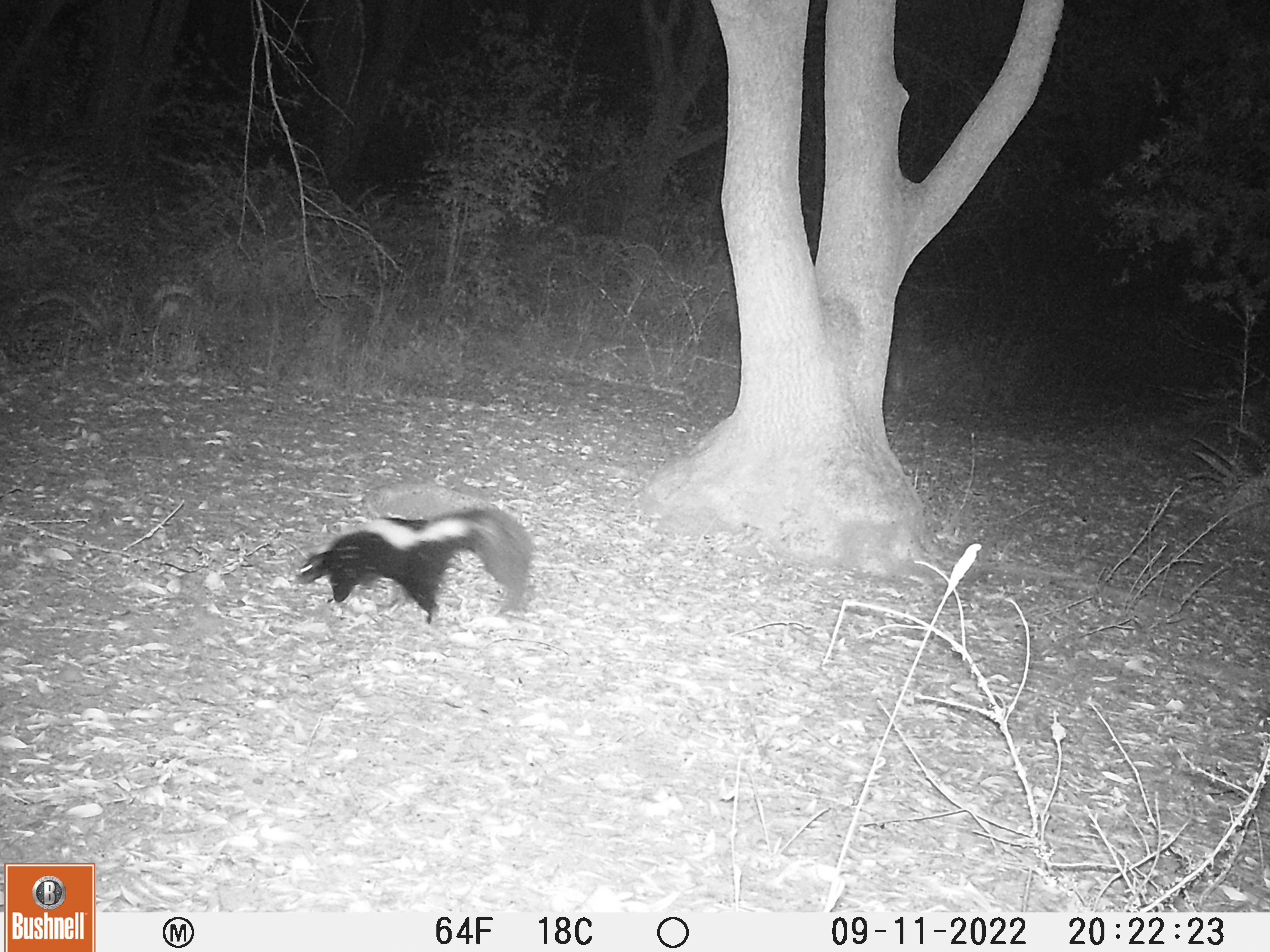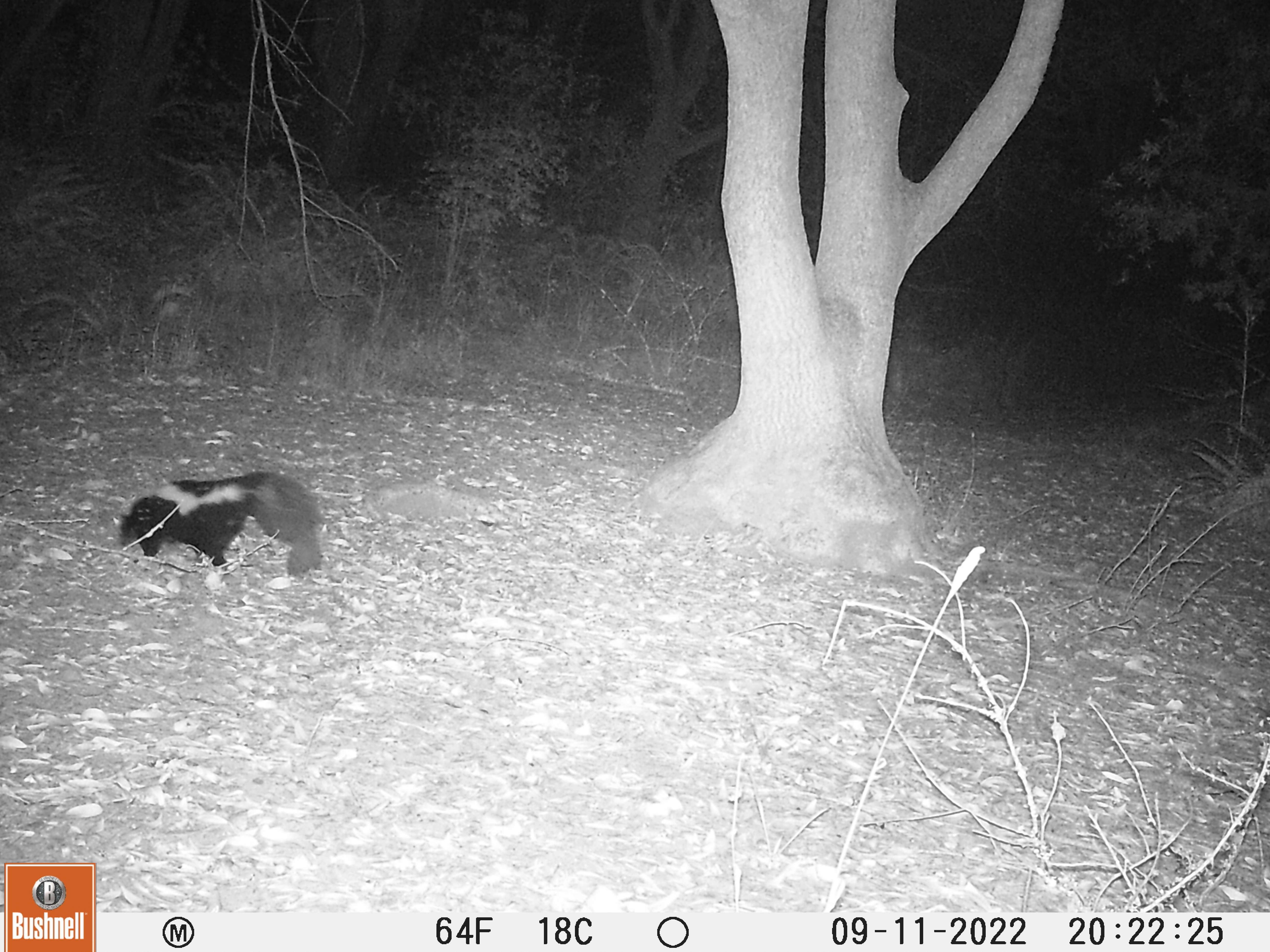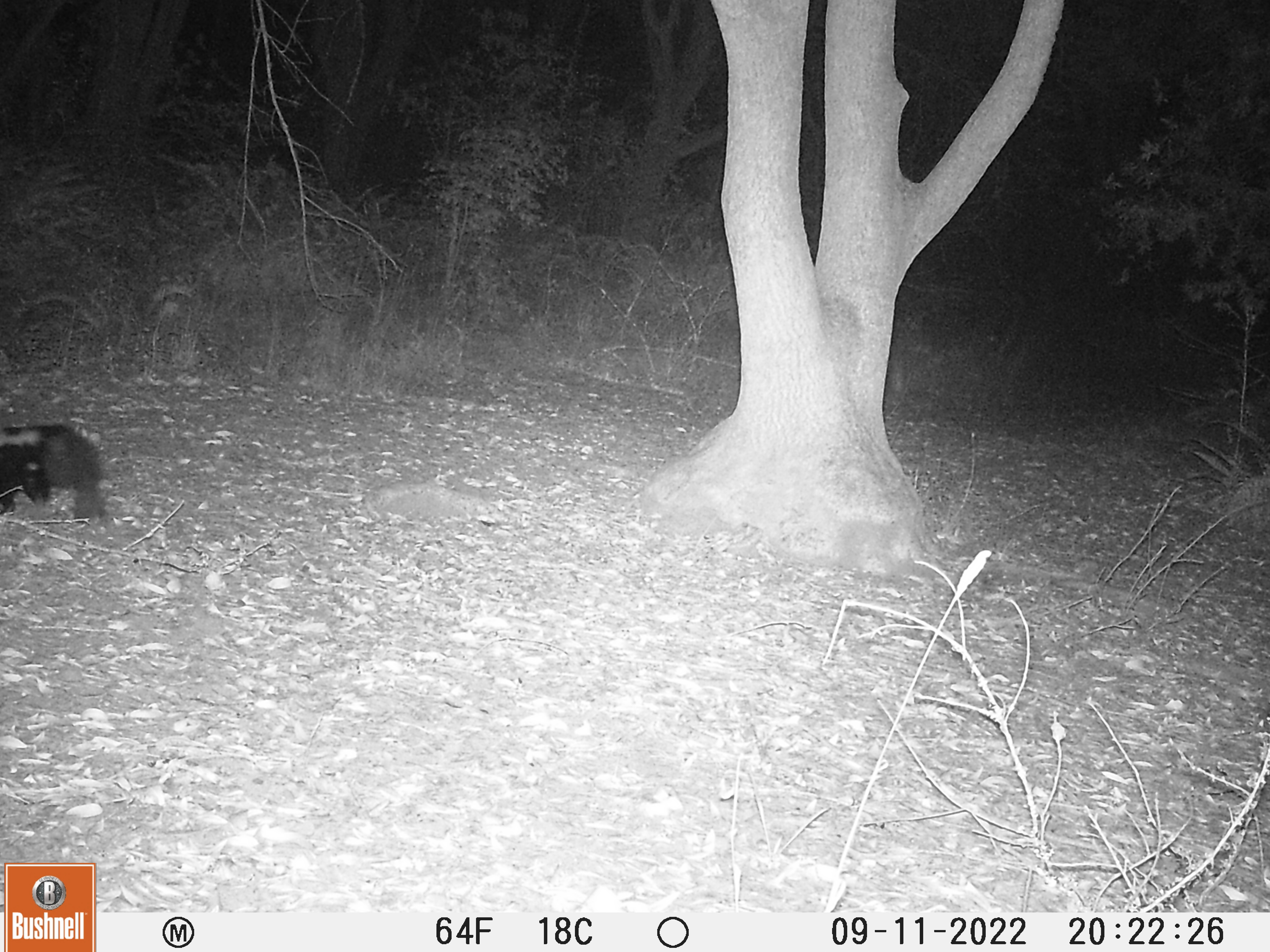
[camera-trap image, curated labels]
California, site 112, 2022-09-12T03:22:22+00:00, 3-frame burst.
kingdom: Animalia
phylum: Chordata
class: Mammalia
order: Carnivora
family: Mephitidae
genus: Mephitis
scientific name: Mephitis mephitis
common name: striped skunk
Striped skunk (Mephitis mephitis).